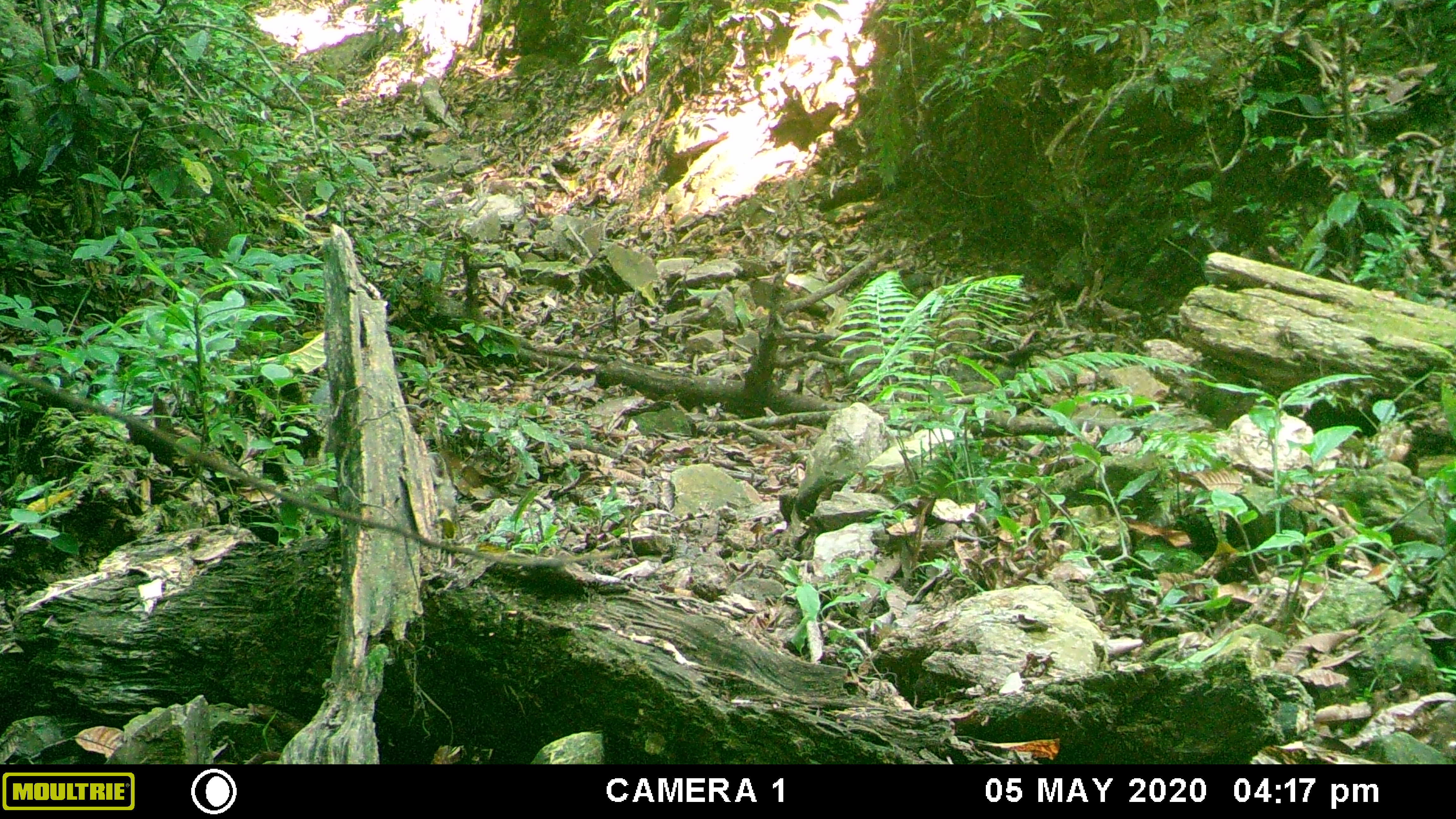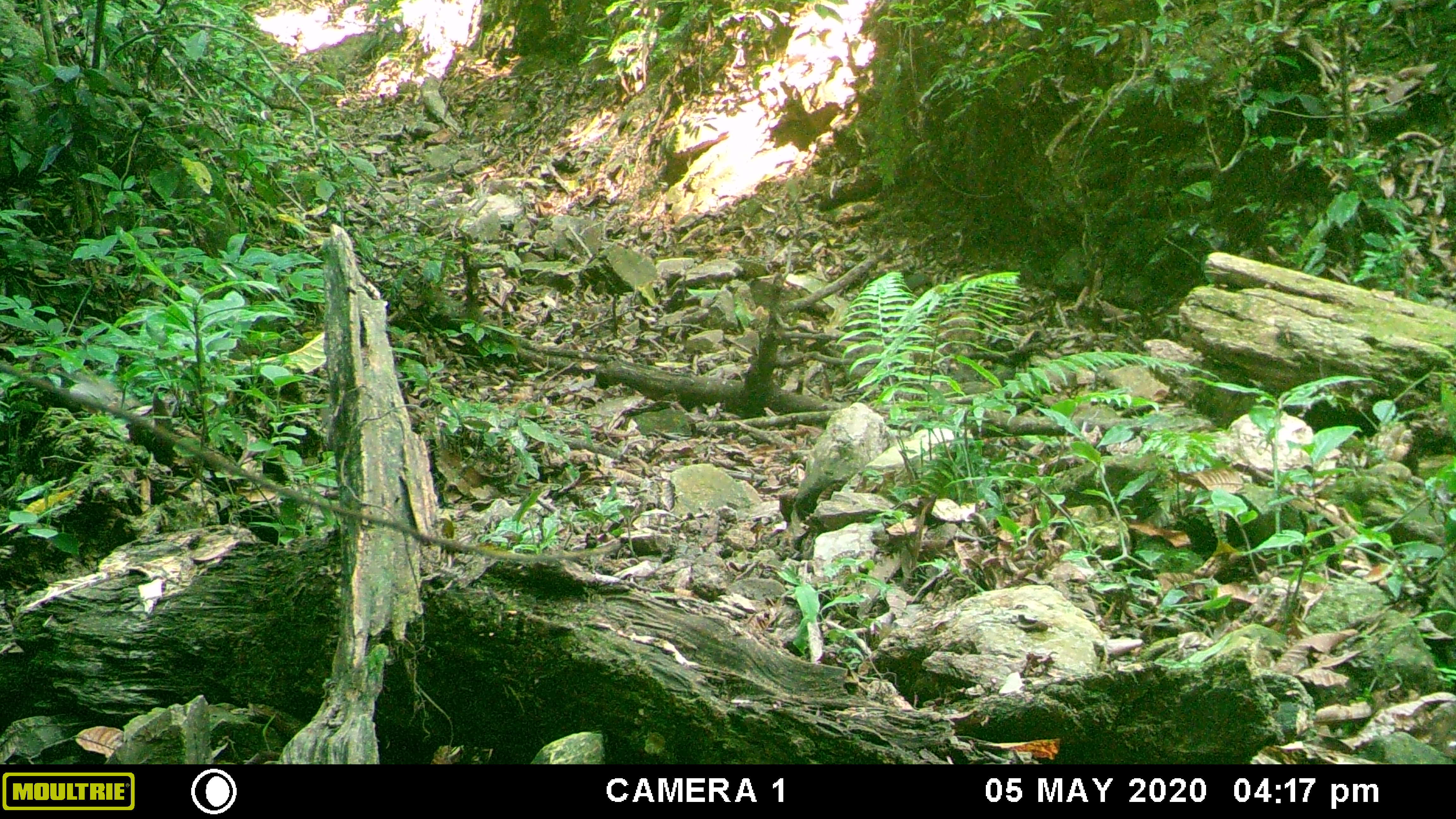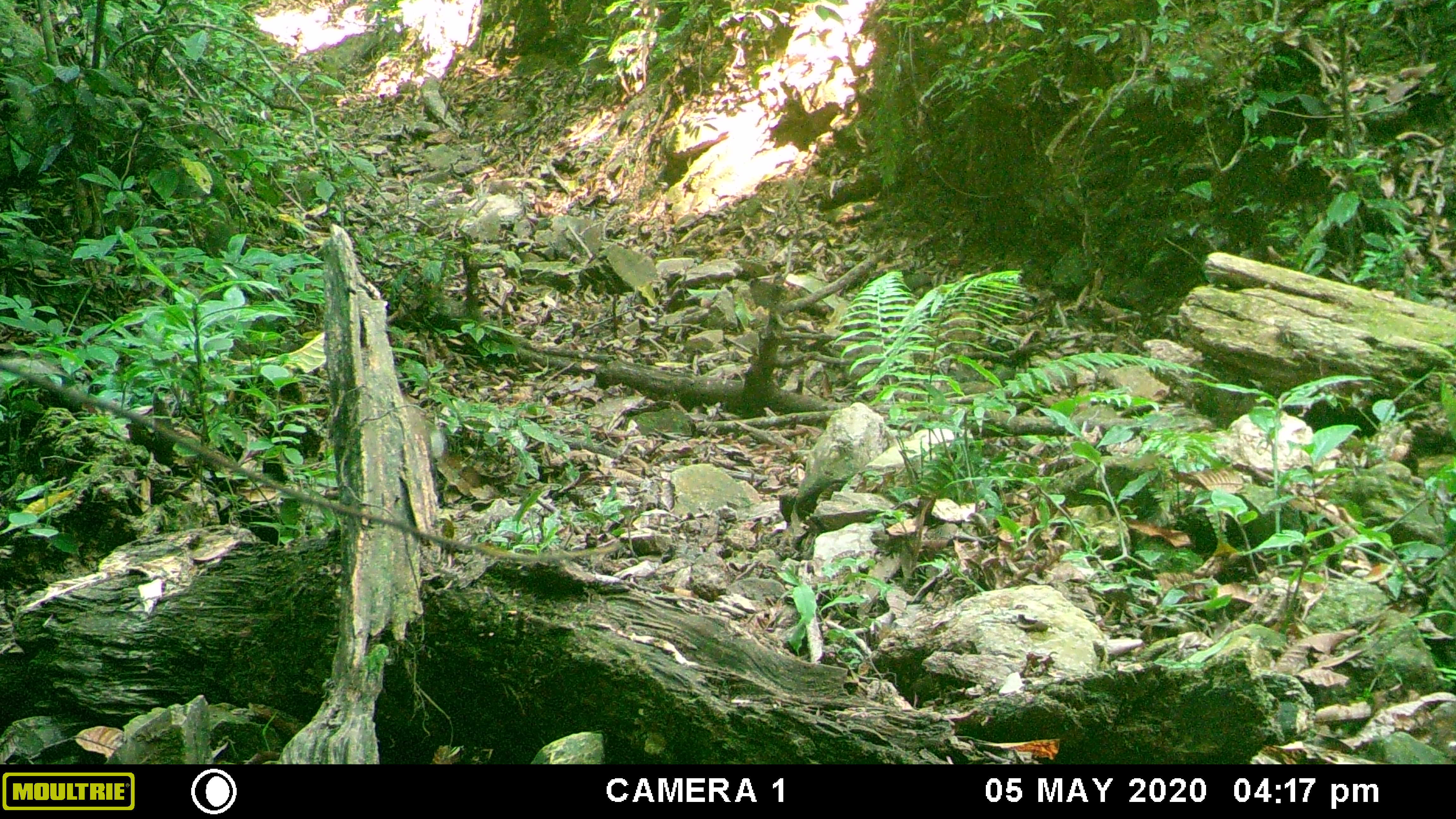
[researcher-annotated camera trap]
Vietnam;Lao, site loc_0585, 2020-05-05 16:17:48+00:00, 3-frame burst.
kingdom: Animalia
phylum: Chordata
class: Mammalia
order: Artiodactyla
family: Suidae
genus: Sus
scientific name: Sus scrofa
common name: eurasian wild pig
Eurasian wild pig (Sus scrofa). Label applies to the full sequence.